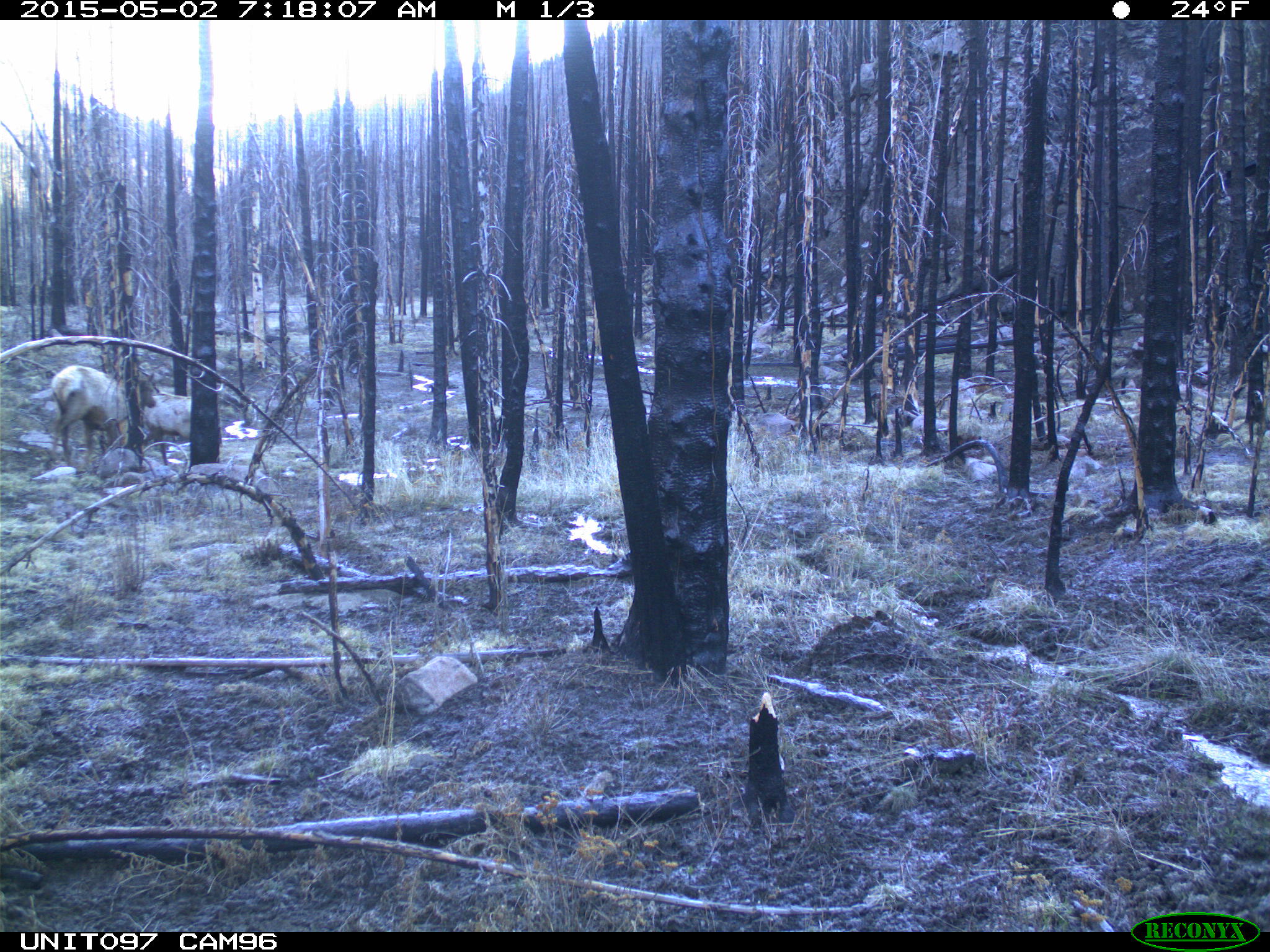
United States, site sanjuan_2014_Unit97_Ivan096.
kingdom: Animalia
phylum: Chordata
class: Mammalia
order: Artiodactyla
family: Cervidae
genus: Cervus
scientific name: Cervus elaphus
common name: red deer